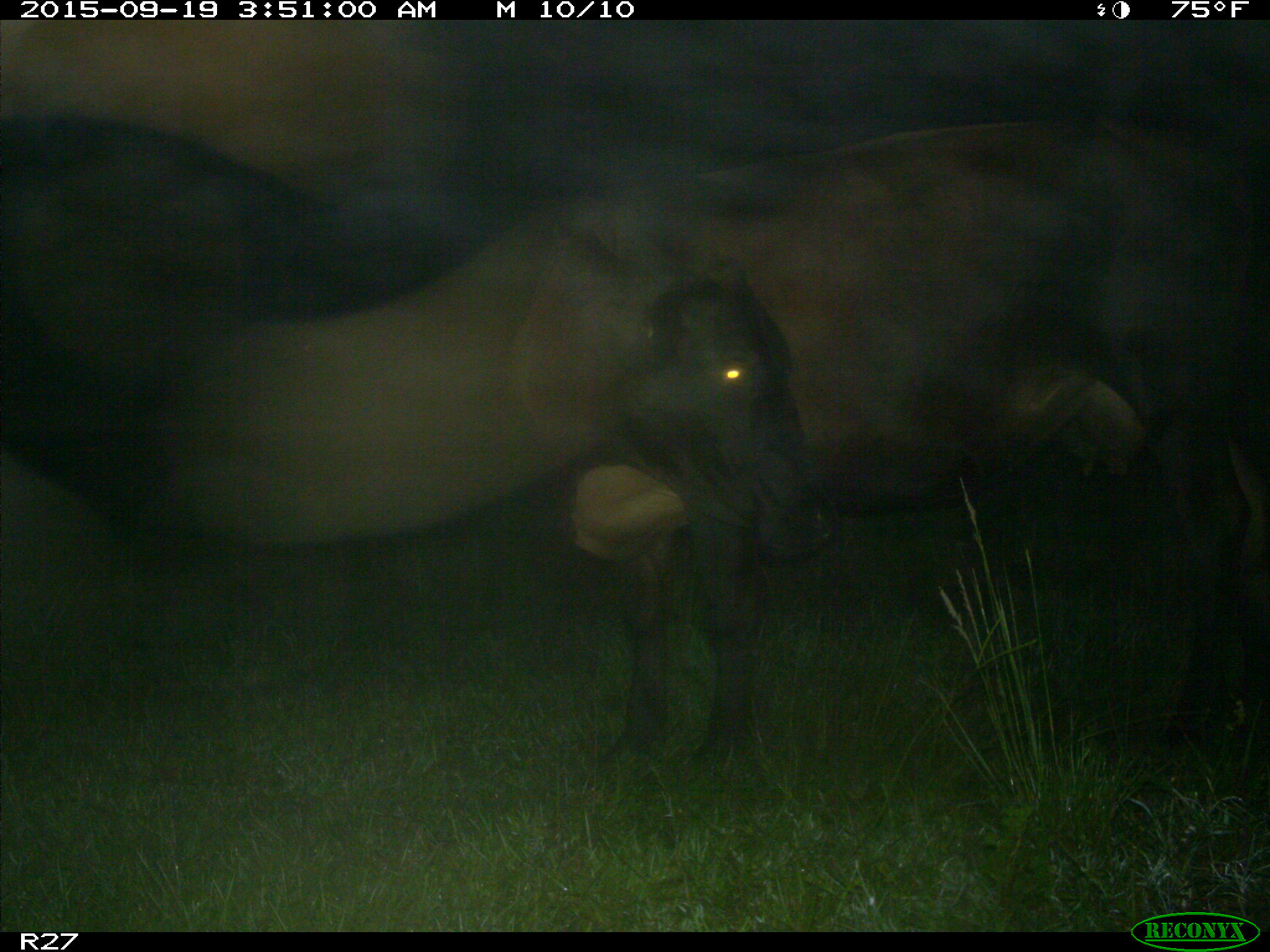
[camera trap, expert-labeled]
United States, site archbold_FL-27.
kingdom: Animalia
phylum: Chordata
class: Mammalia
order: Artiodactyla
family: Bovidae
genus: Bos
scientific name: Bos taurus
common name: domestic cow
Bos taurus (domestic cow).